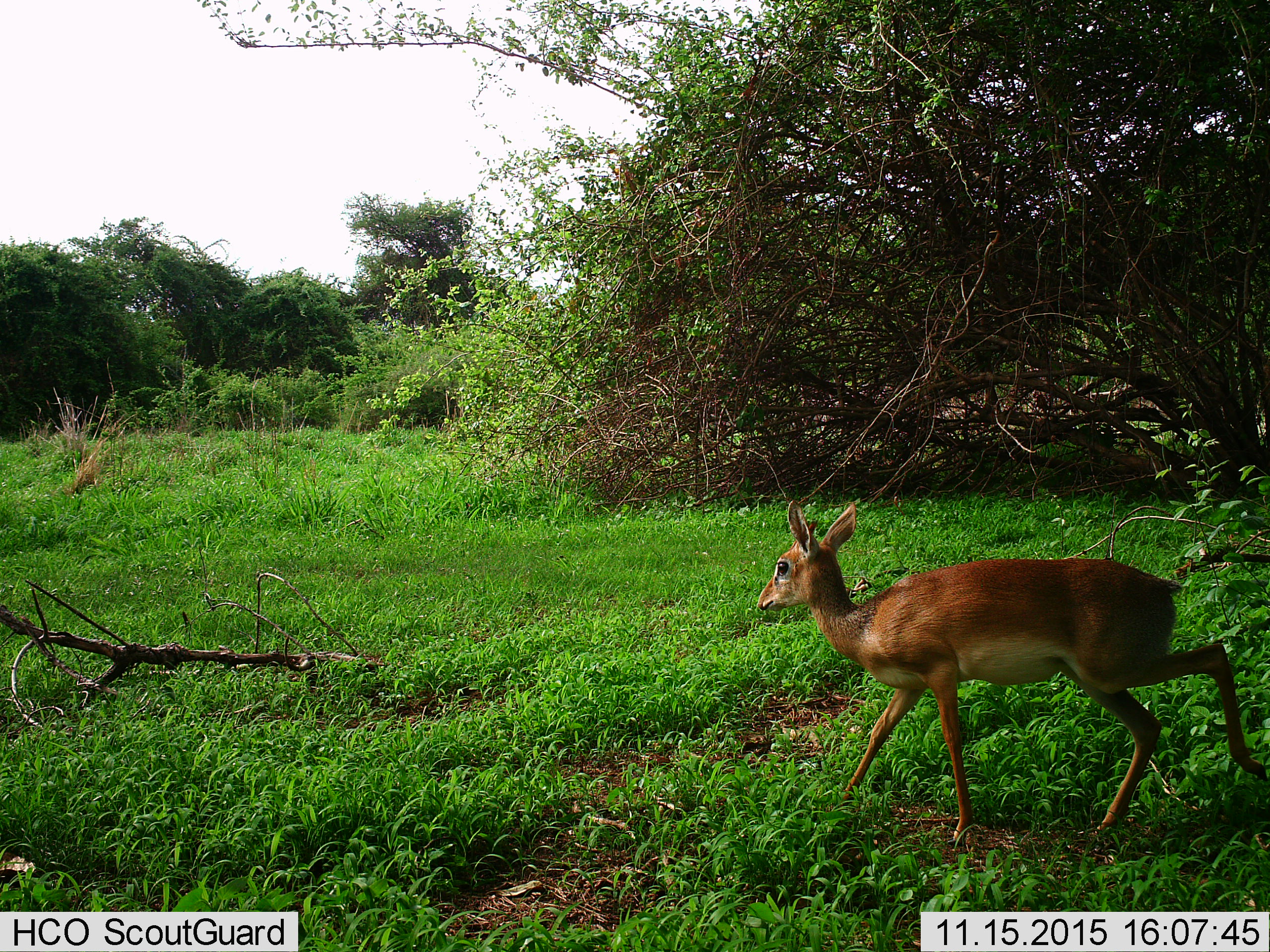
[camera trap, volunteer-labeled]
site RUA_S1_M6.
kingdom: Animalia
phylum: Chordata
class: Mammalia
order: Artiodactyla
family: Bovidae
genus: Madoqua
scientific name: Madoqua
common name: dik-dik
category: dikdik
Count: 1.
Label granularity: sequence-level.